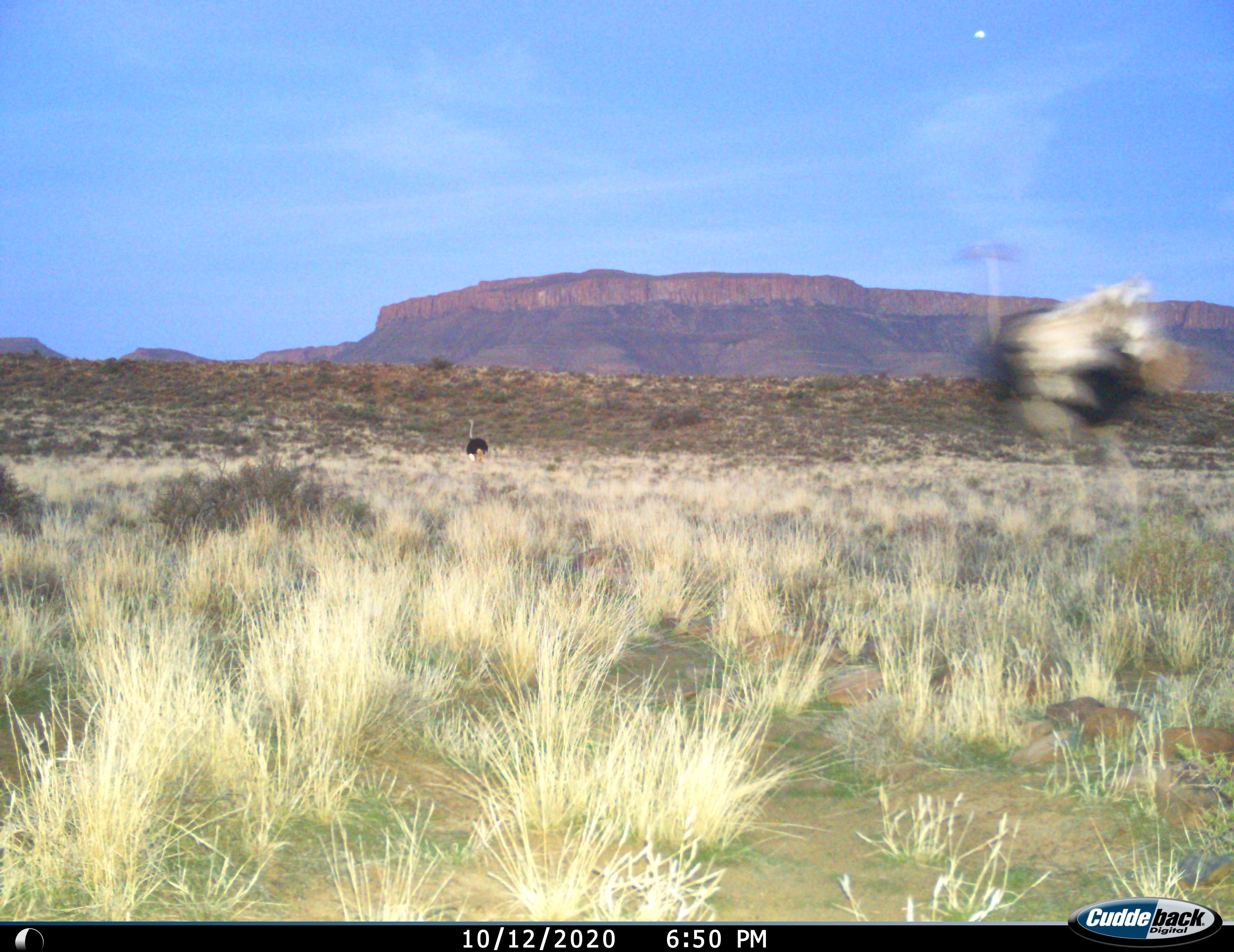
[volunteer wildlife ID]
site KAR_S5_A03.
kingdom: Animalia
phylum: Chordata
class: Aves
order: Struthioniformes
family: Struthionidae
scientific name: Struthionidae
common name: ostrich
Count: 2.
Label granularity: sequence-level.